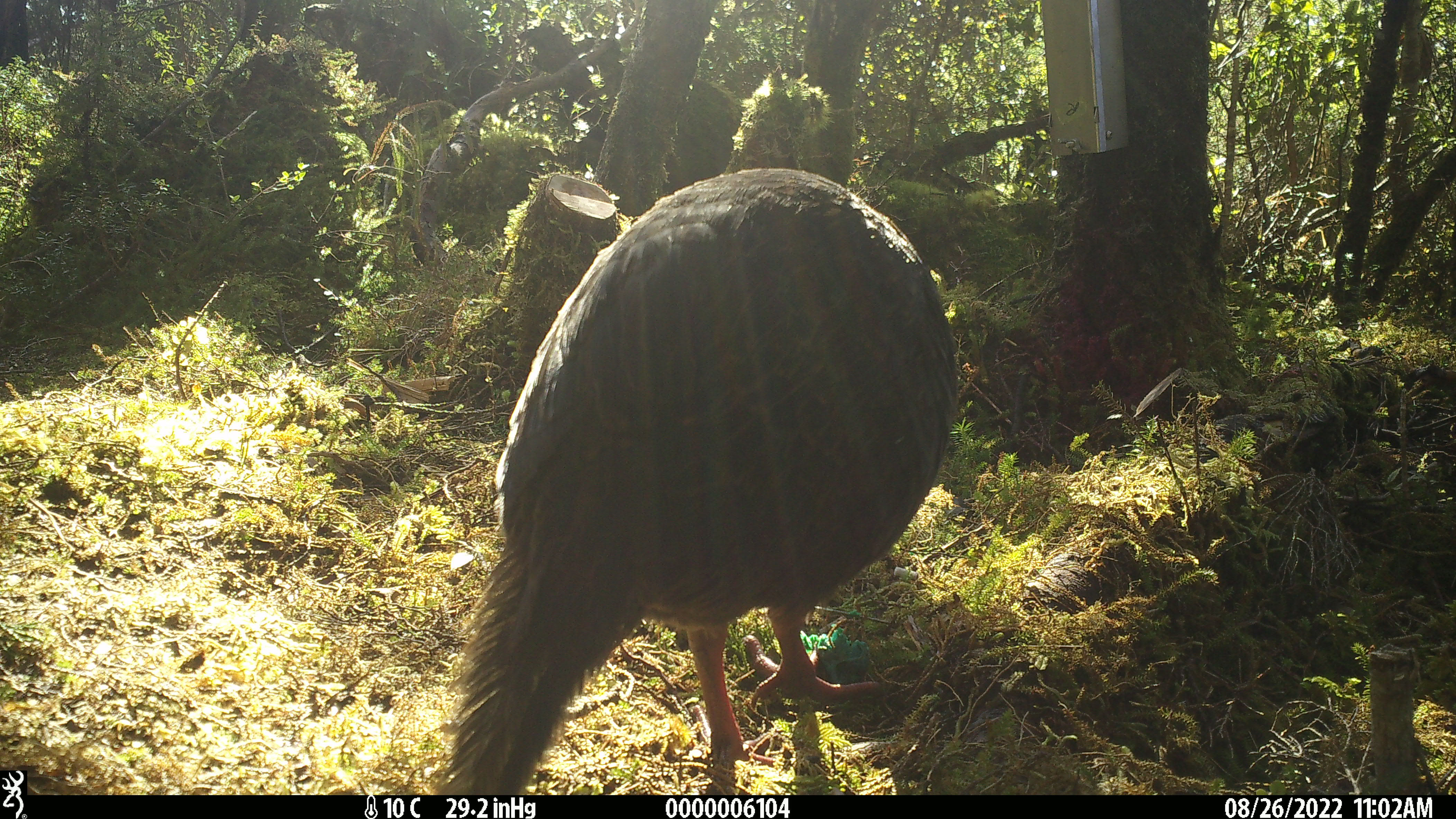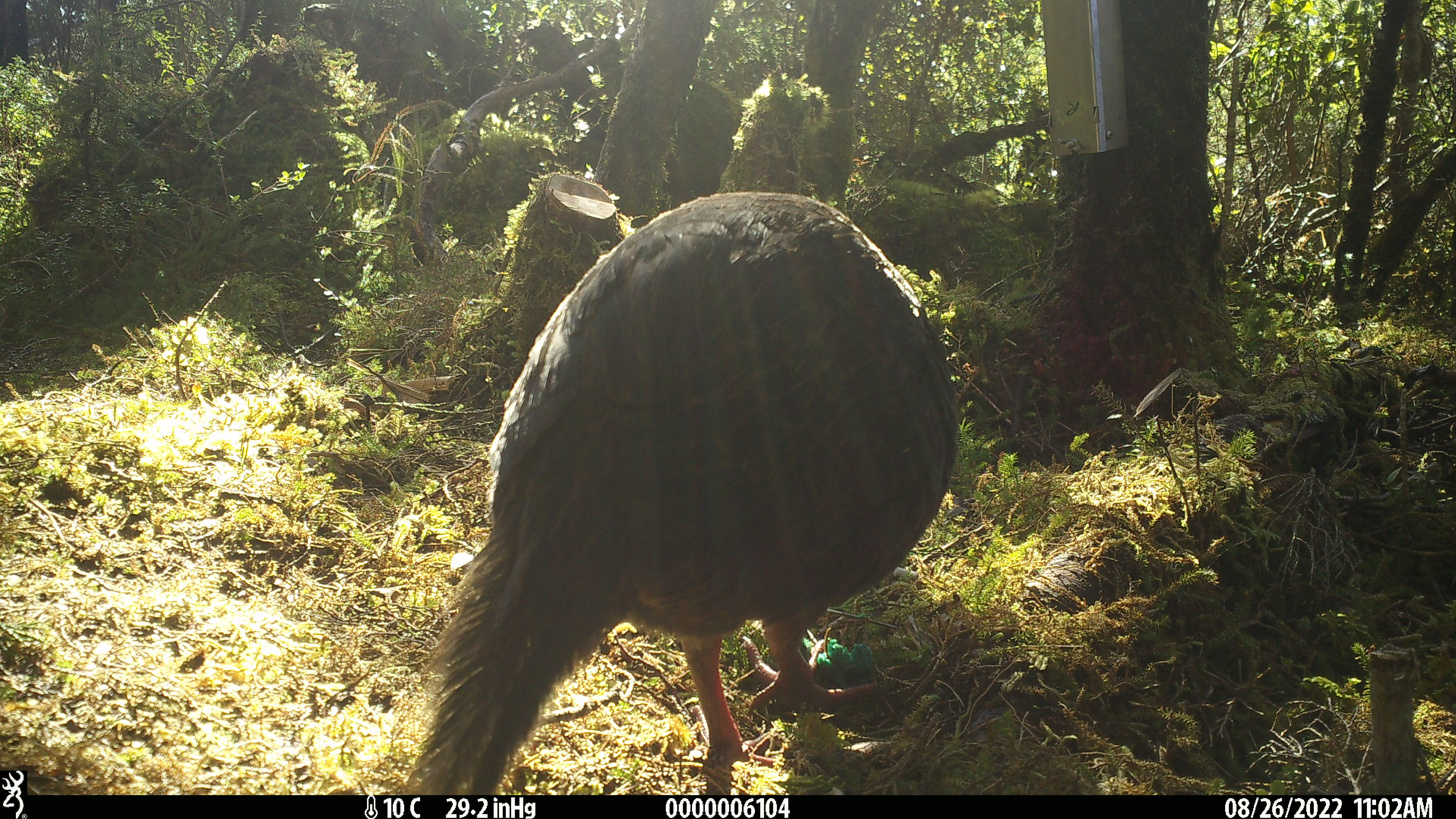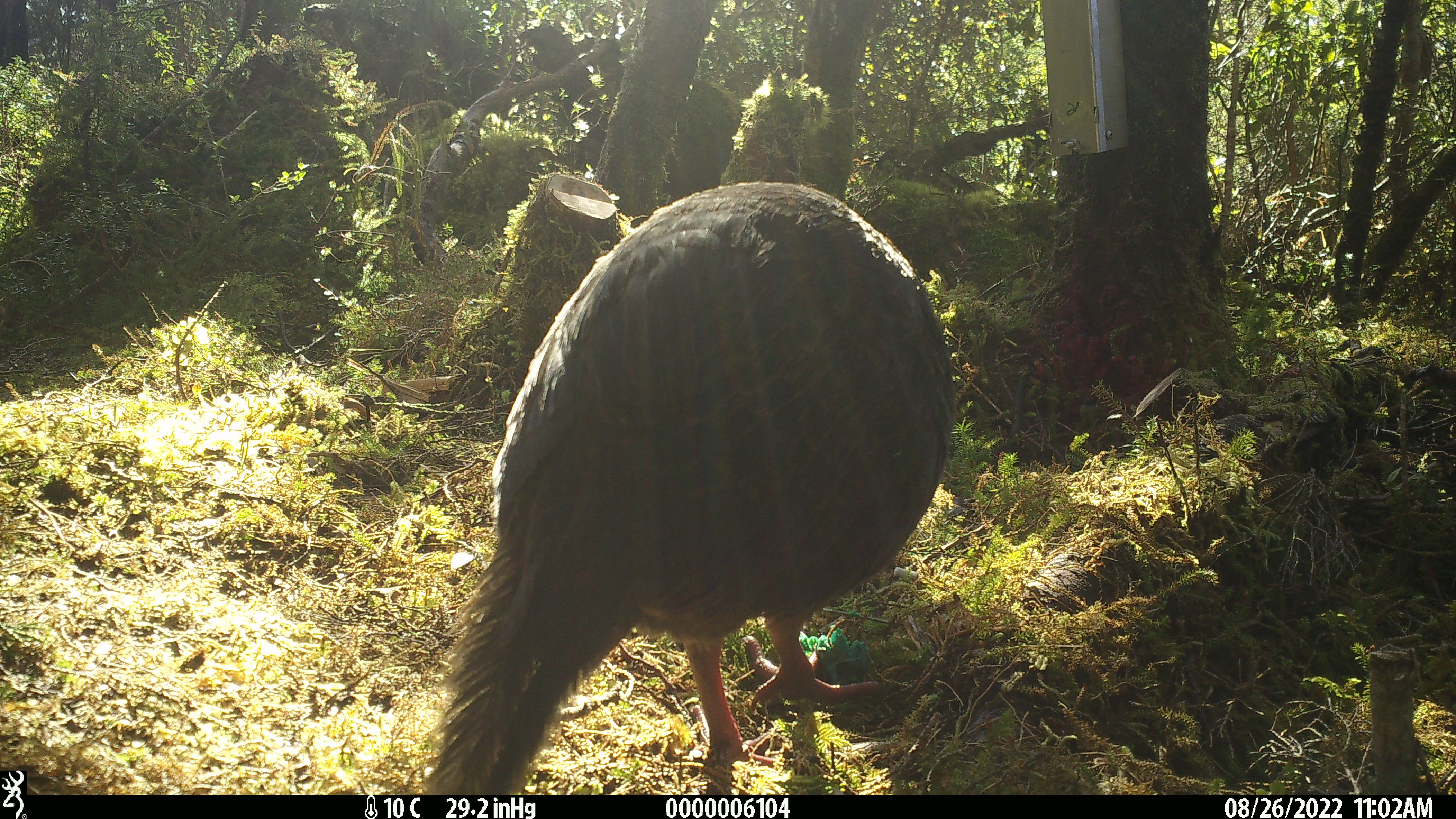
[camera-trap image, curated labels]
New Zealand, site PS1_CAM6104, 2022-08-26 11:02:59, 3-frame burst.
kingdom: Animalia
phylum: Chordata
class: Aves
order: Gruiformes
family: Rallidae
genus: Gallirallus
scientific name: Gallirallus australis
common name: weka